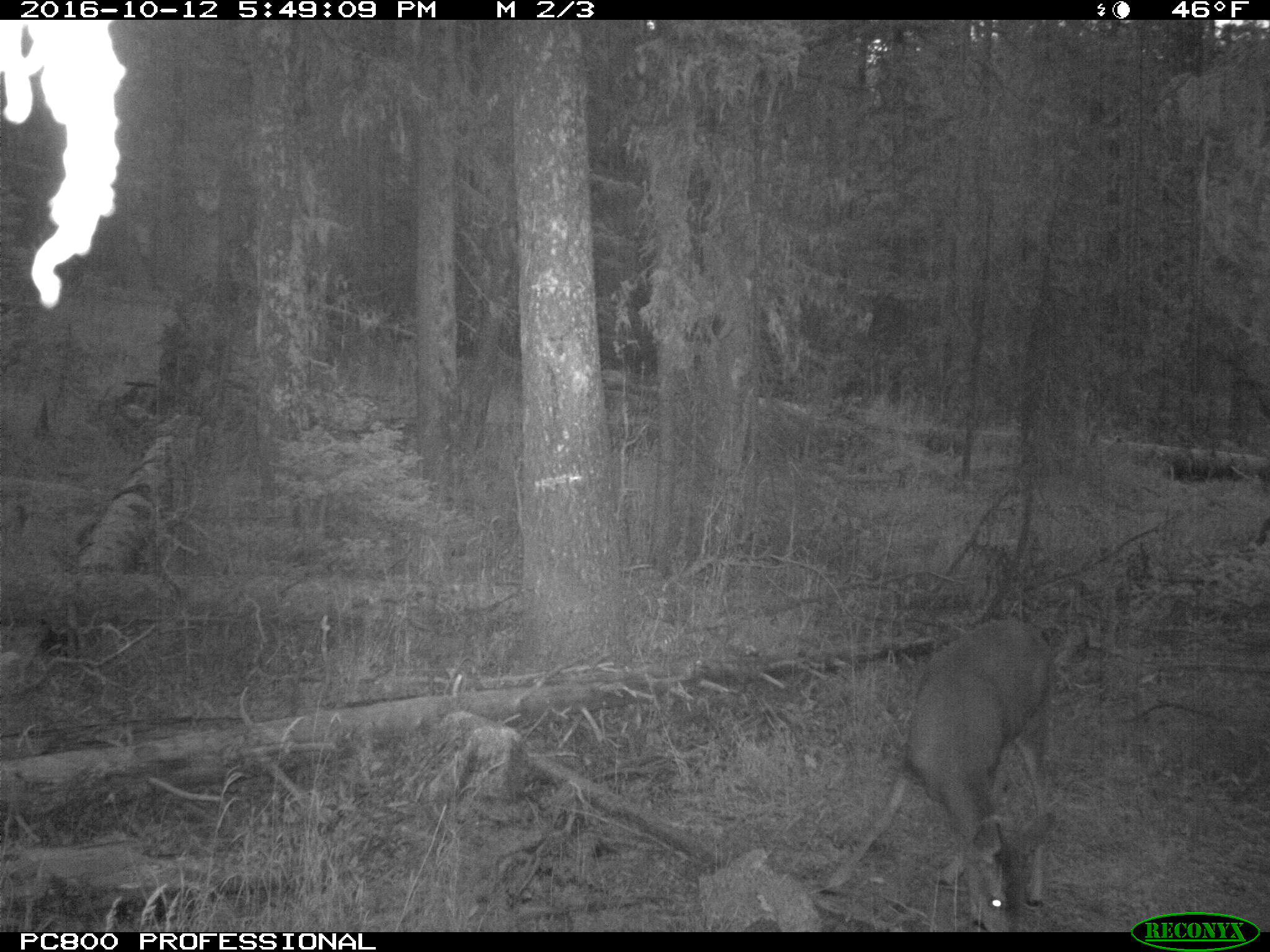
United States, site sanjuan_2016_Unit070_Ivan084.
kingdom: Animalia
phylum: Chordata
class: Mammalia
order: Artiodactyla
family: Cervidae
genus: Odocoileus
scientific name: Odocoileus hemionus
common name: mule deer